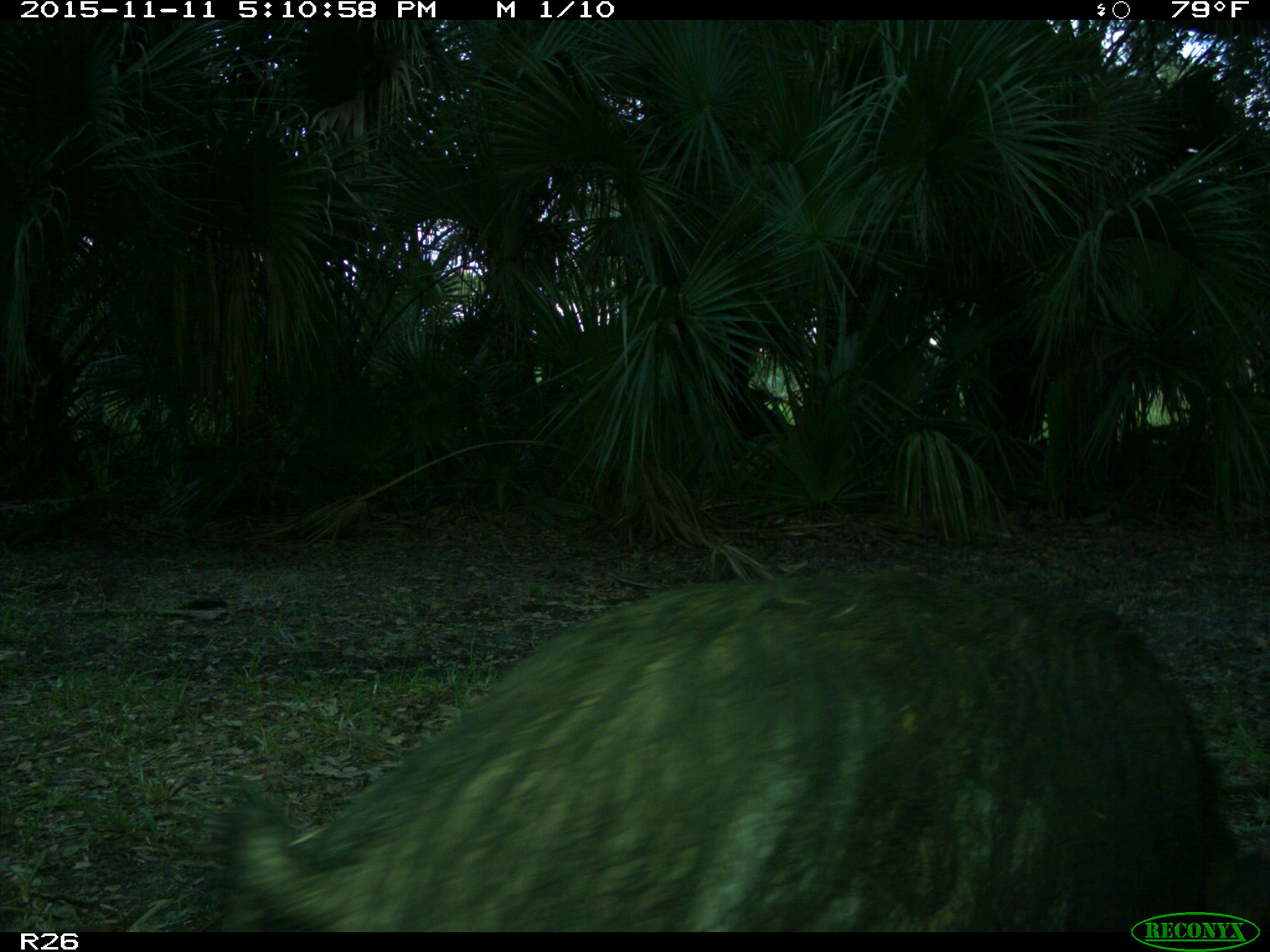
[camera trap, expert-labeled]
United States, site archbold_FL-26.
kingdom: Animalia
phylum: Chordata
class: Mammalia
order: Artiodactyla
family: Suidae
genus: Sus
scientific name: Sus scrofa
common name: wild boar